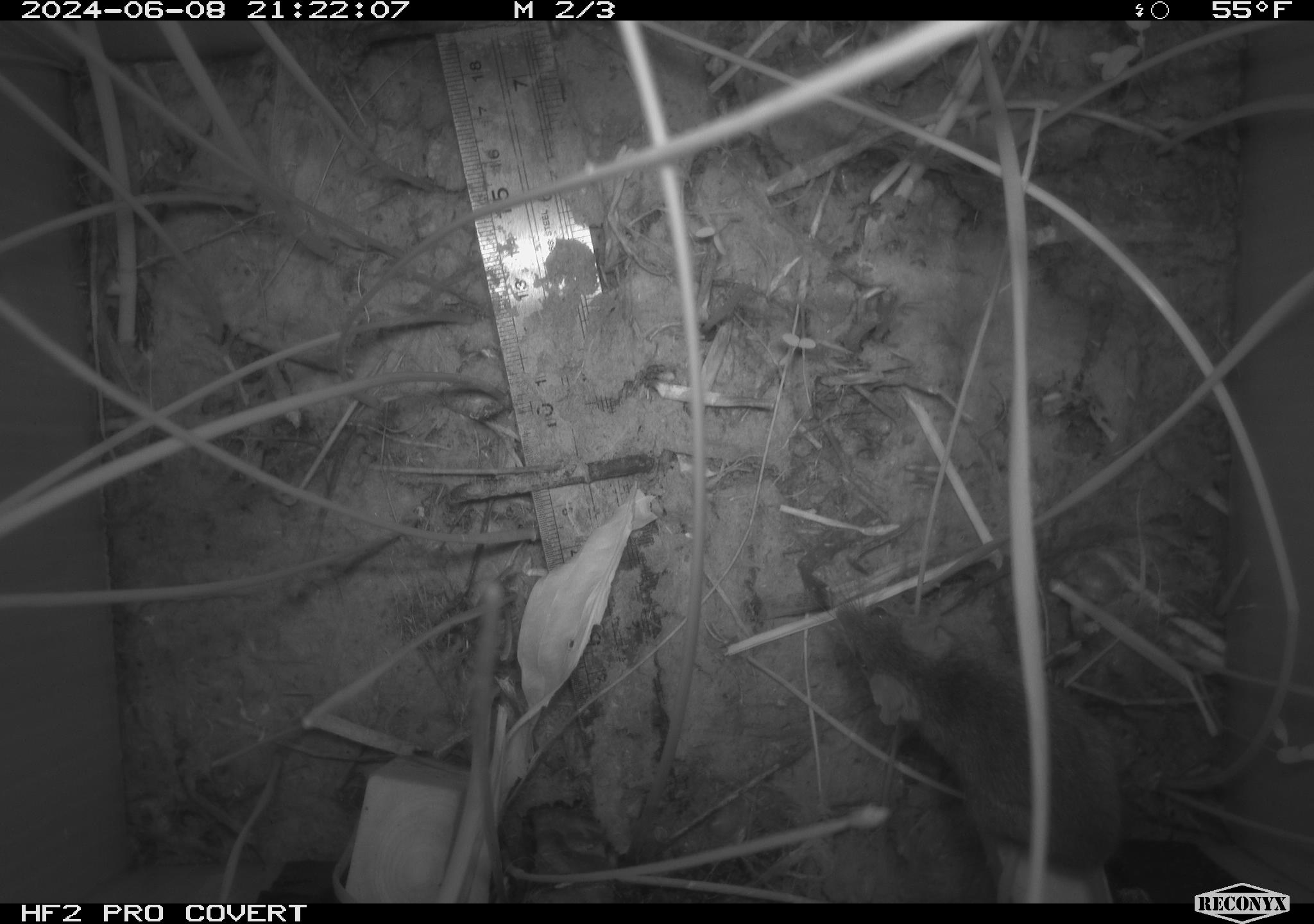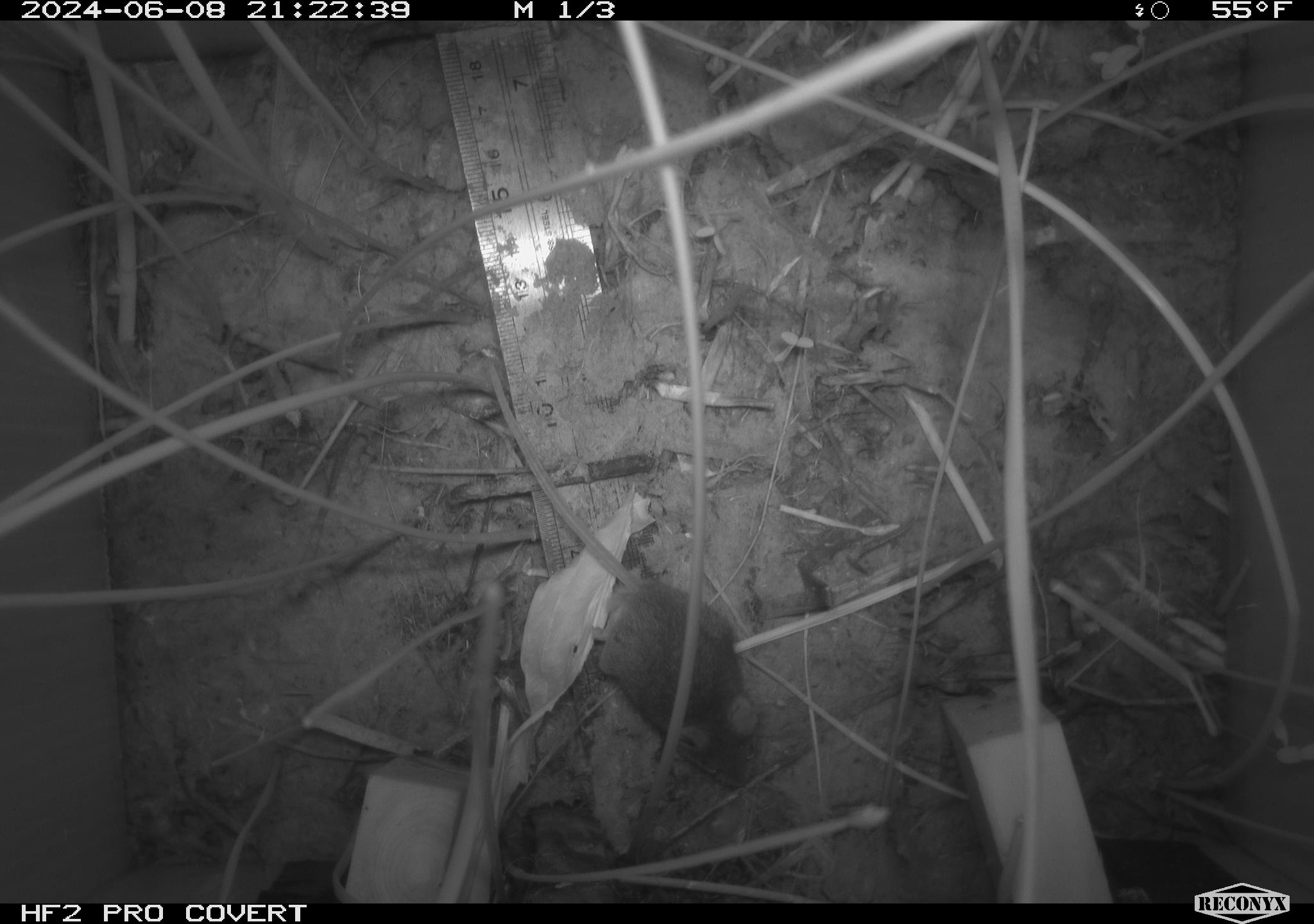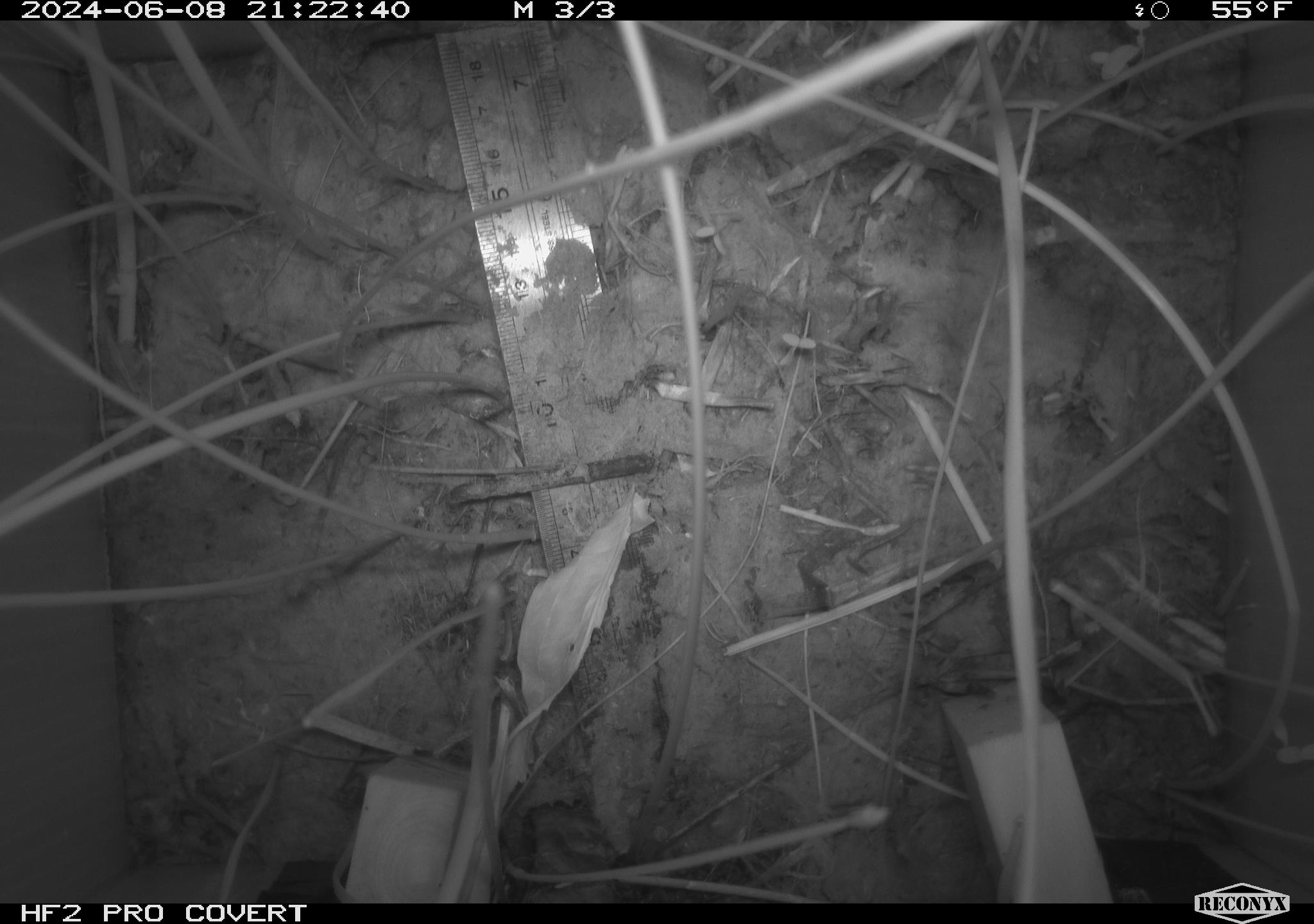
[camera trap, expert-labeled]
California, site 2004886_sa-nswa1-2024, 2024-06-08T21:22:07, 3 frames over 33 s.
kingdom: Animalia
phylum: Chordata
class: Mammalia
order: Rodentia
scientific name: Rodentia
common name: rodent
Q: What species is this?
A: Rodent (Rodentia).